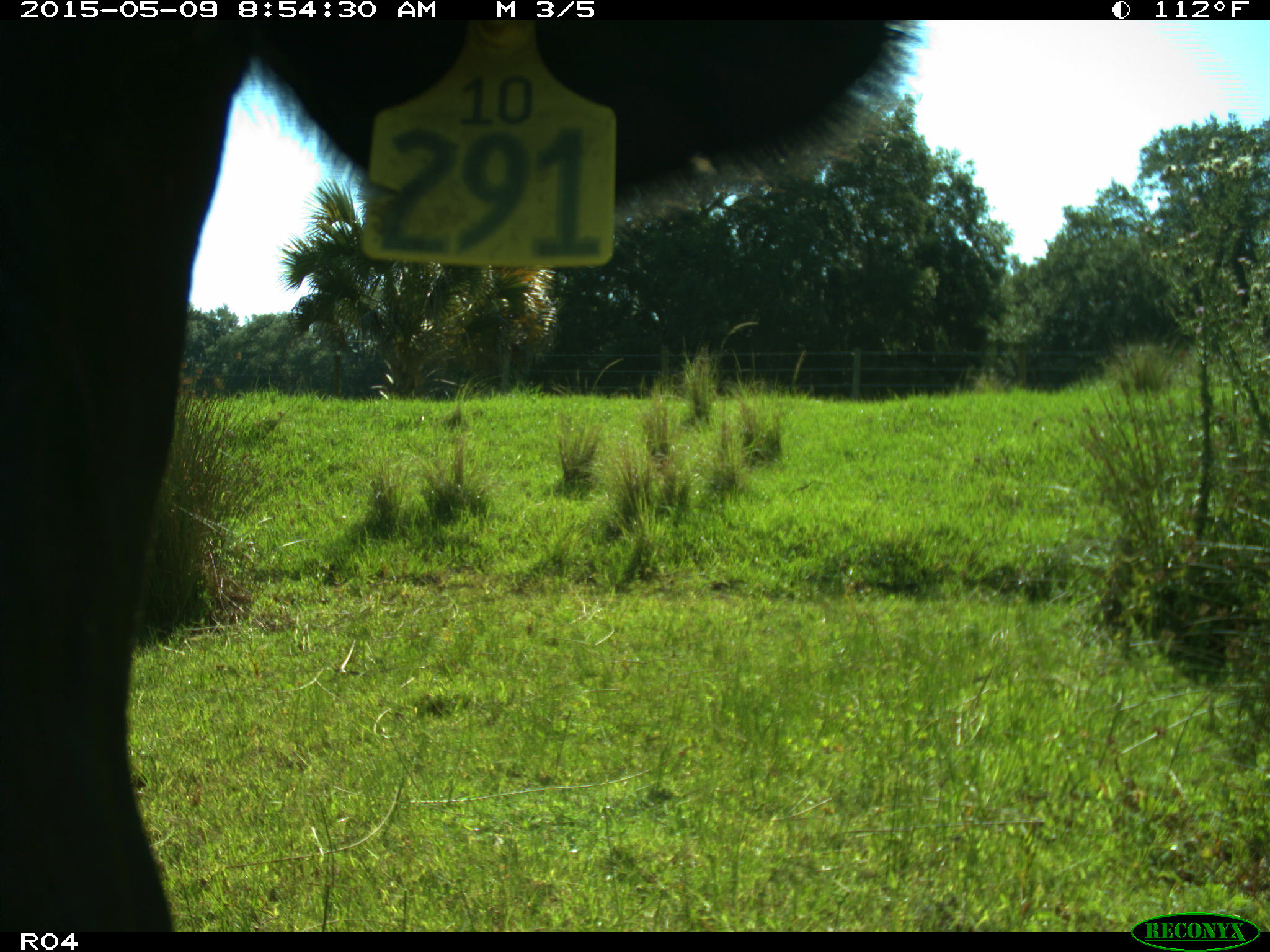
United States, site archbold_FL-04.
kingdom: Animalia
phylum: Chordata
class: Mammalia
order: Artiodactyla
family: Bovidae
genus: Bos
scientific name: Bos taurus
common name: domestic cow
Bos taurus (domestic cow).